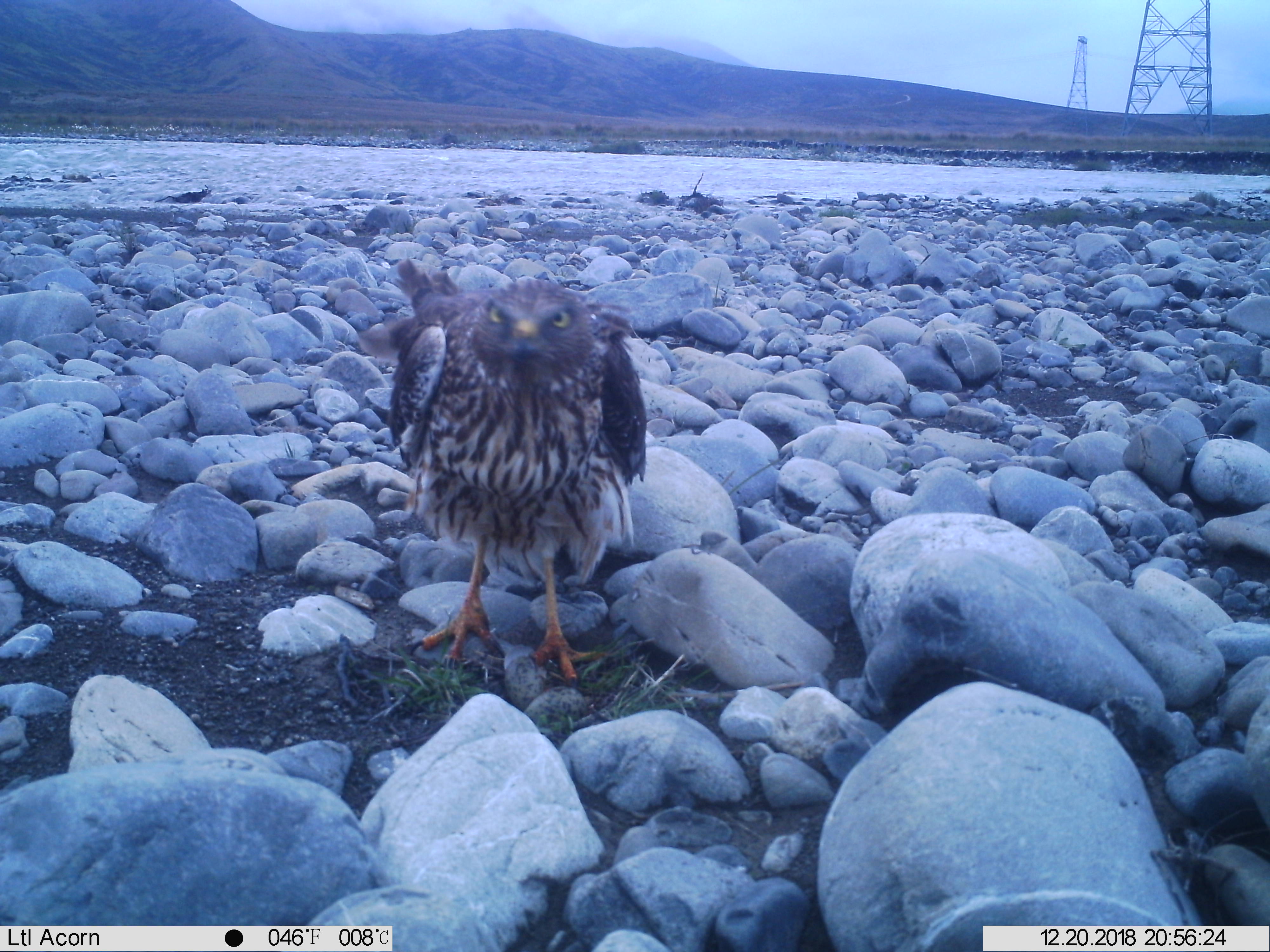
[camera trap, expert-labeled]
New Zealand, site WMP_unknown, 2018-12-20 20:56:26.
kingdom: Animalia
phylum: Chordata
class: Aves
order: Accipitriformes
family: Accipitridae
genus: Circus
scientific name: Circus approximans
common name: swamp harrier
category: harrier